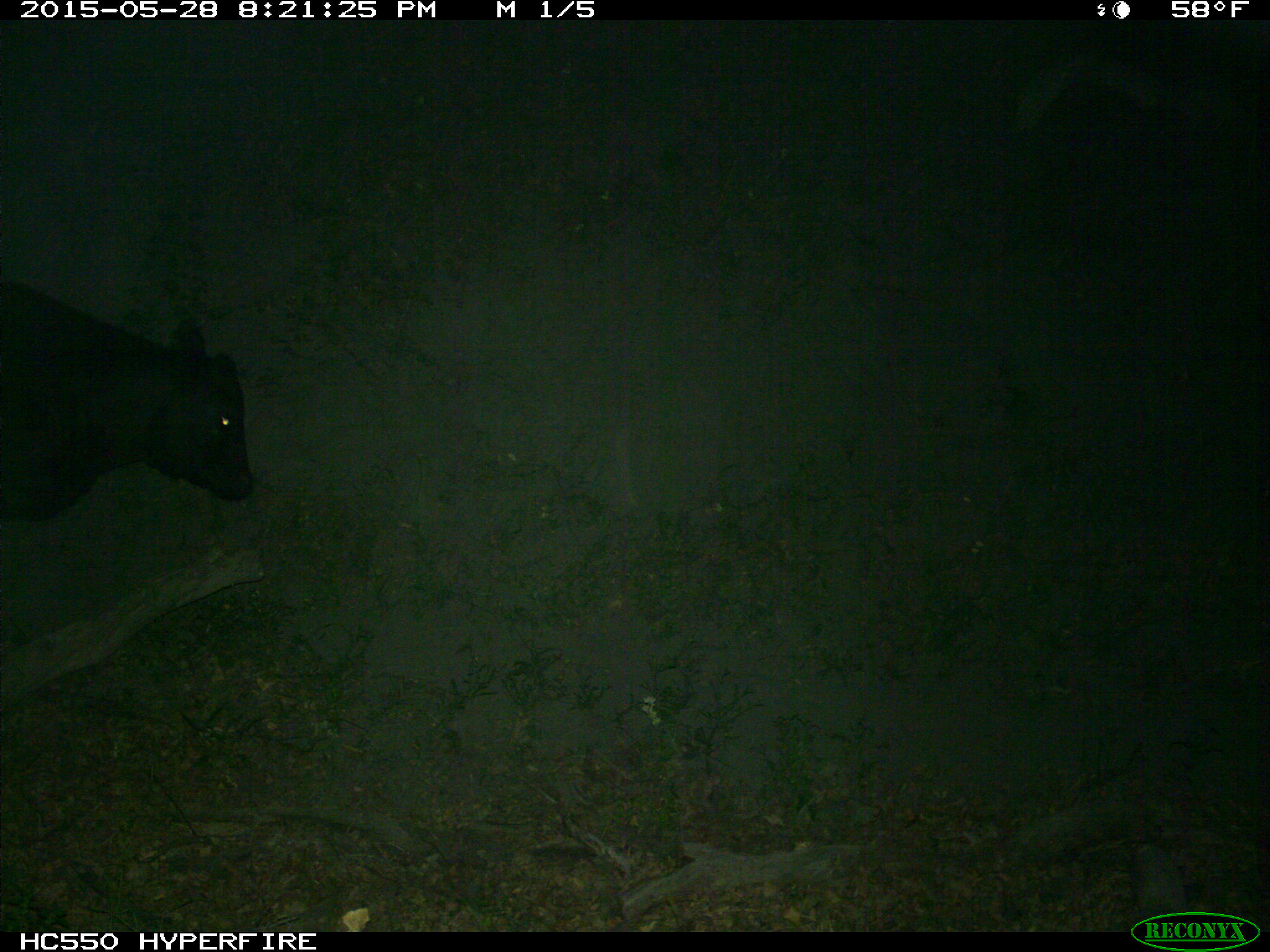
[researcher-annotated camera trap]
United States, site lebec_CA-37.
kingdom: Animalia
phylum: Chordata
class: Mammalia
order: Artiodactyla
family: Bovidae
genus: Bos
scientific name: Bos taurus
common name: domestic cow